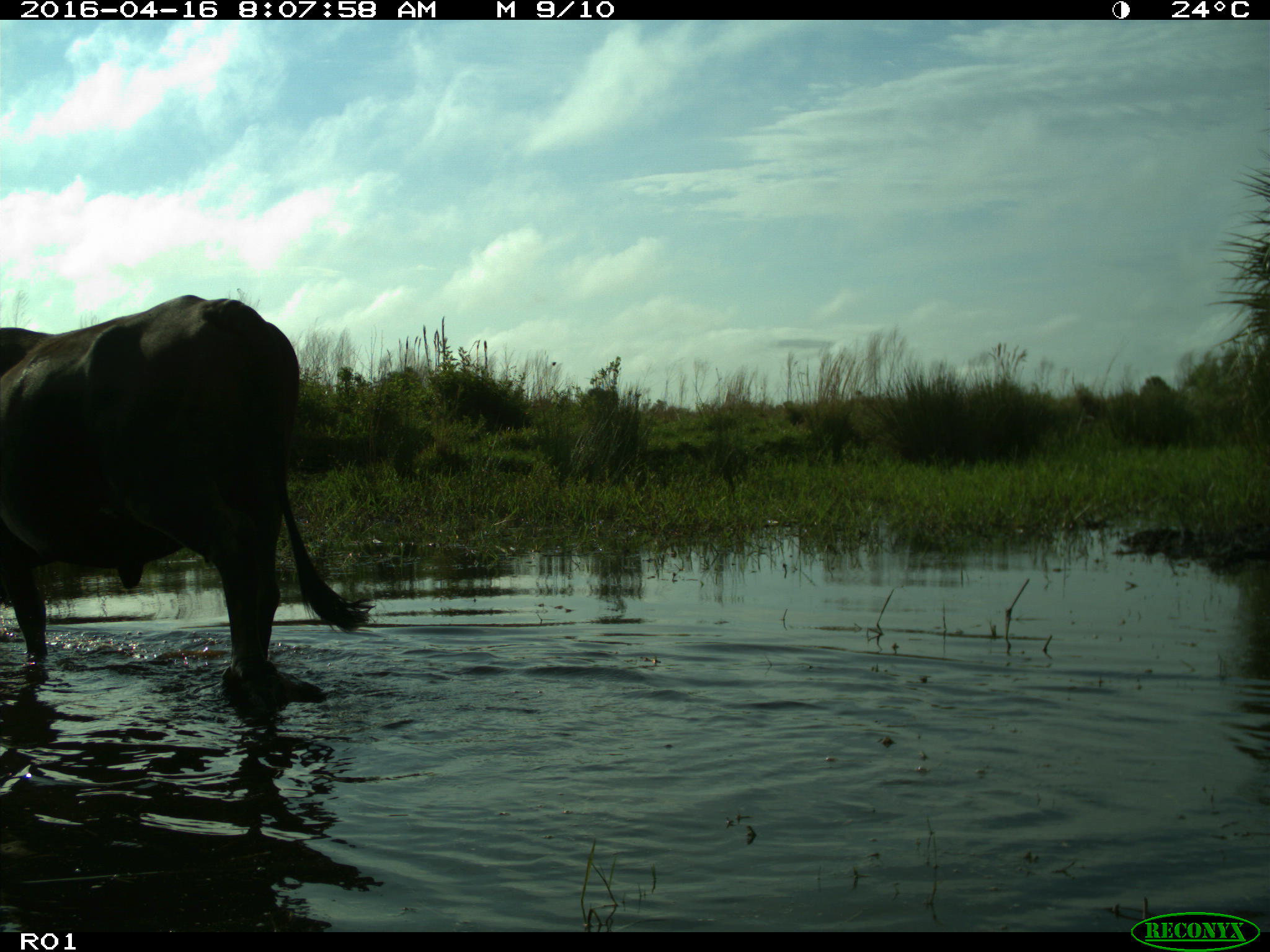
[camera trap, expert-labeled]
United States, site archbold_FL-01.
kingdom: Animalia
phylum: Chordata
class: Mammalia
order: Artiodactyla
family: Bovidae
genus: Bos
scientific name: Bos taurus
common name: domestic cow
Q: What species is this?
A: Bos taurus (domestic cow).